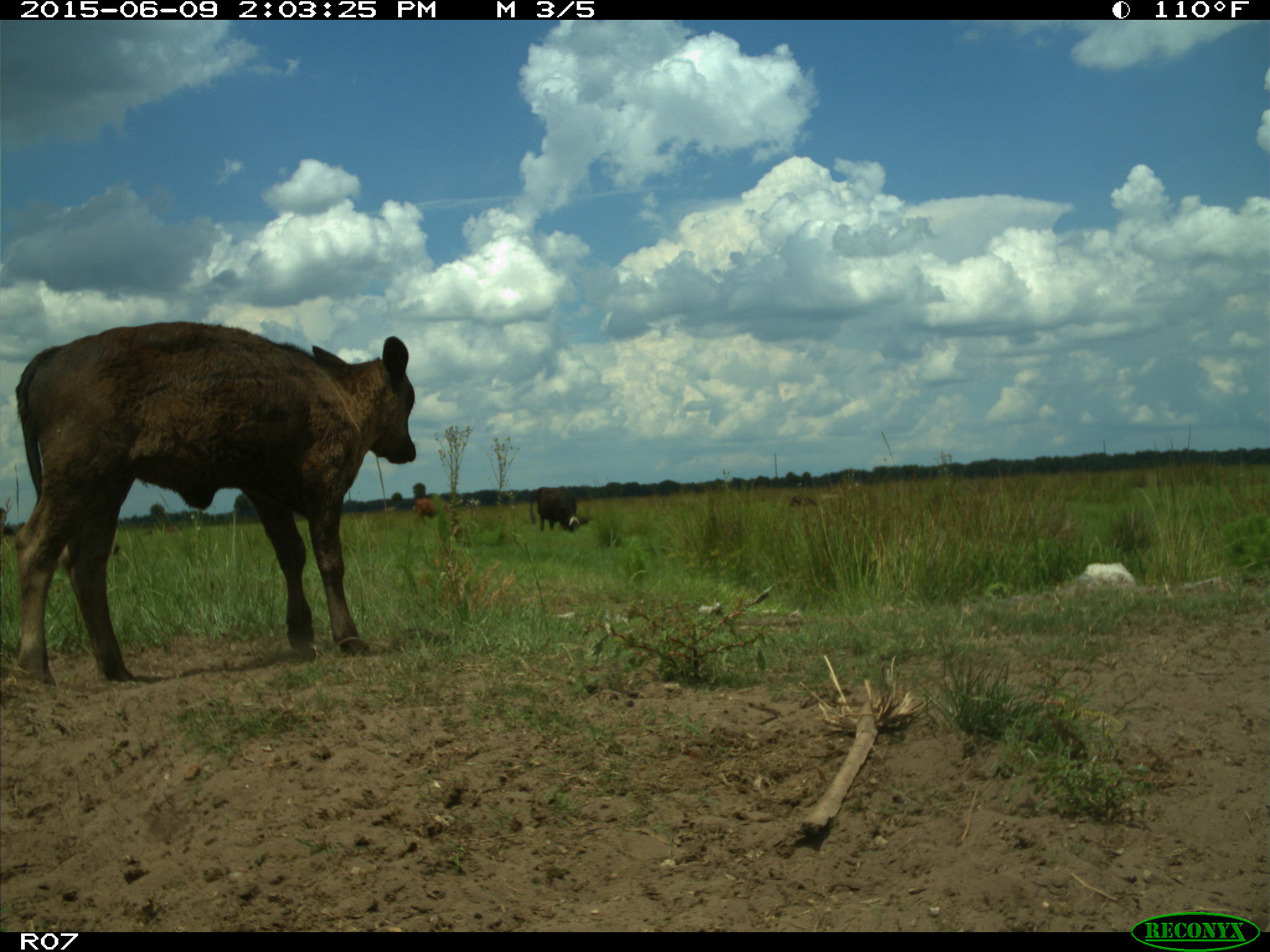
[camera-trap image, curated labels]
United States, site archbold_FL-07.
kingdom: Animalia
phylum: Chordata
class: Mammalia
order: Artiodactyla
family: Bovidae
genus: Bos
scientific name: Bos taurus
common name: domestic cow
Bos taurus (domestic cow).